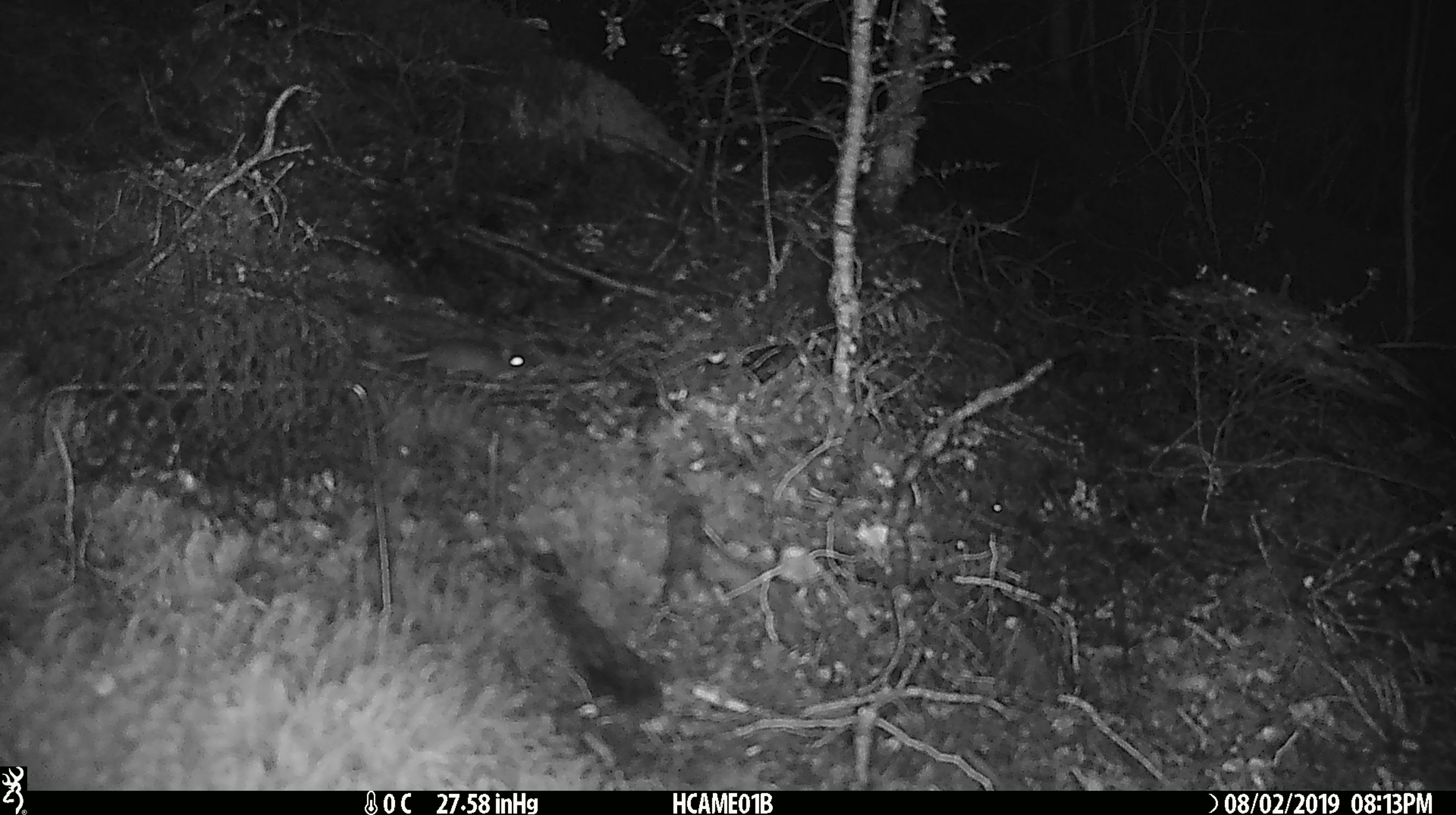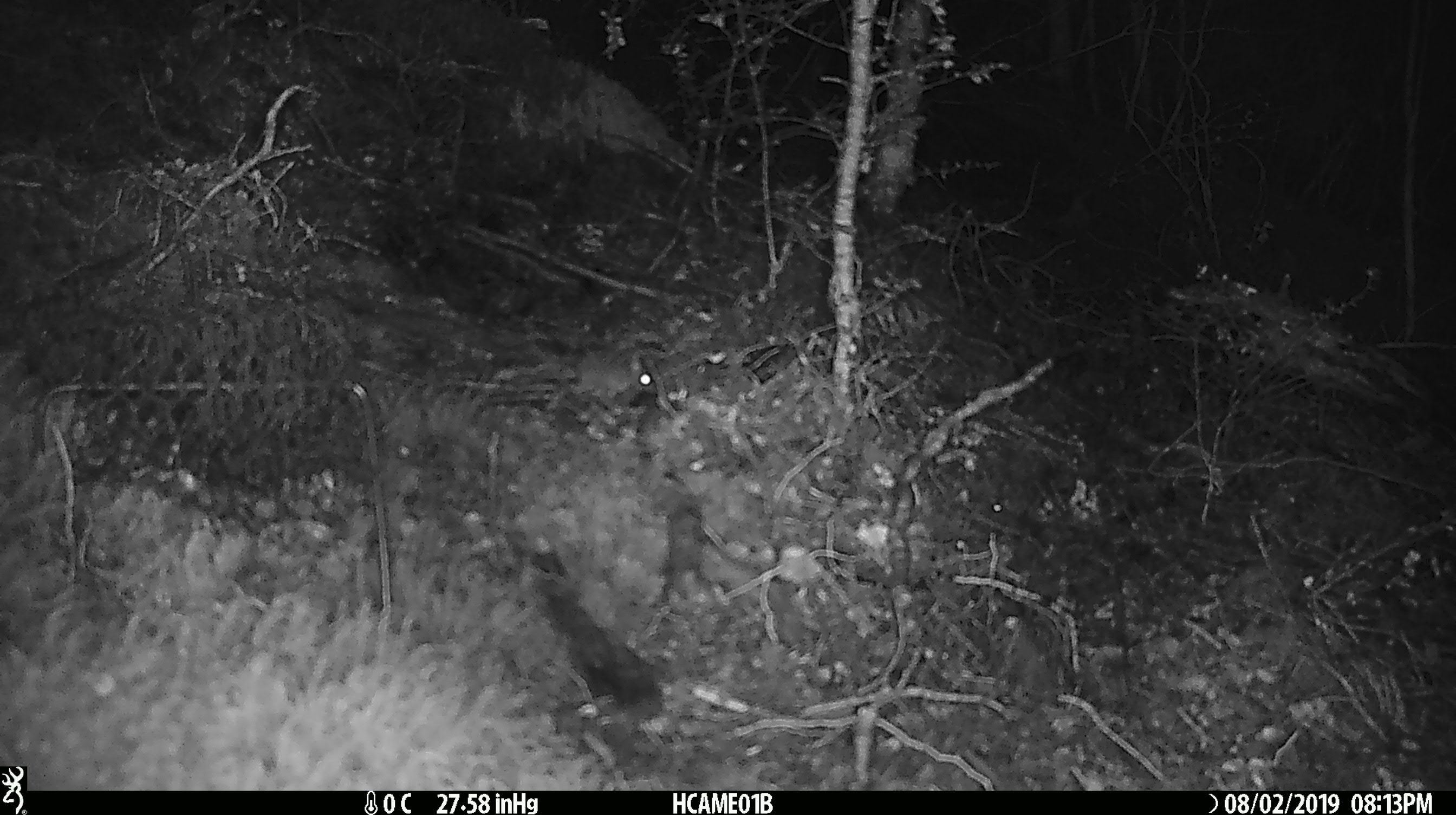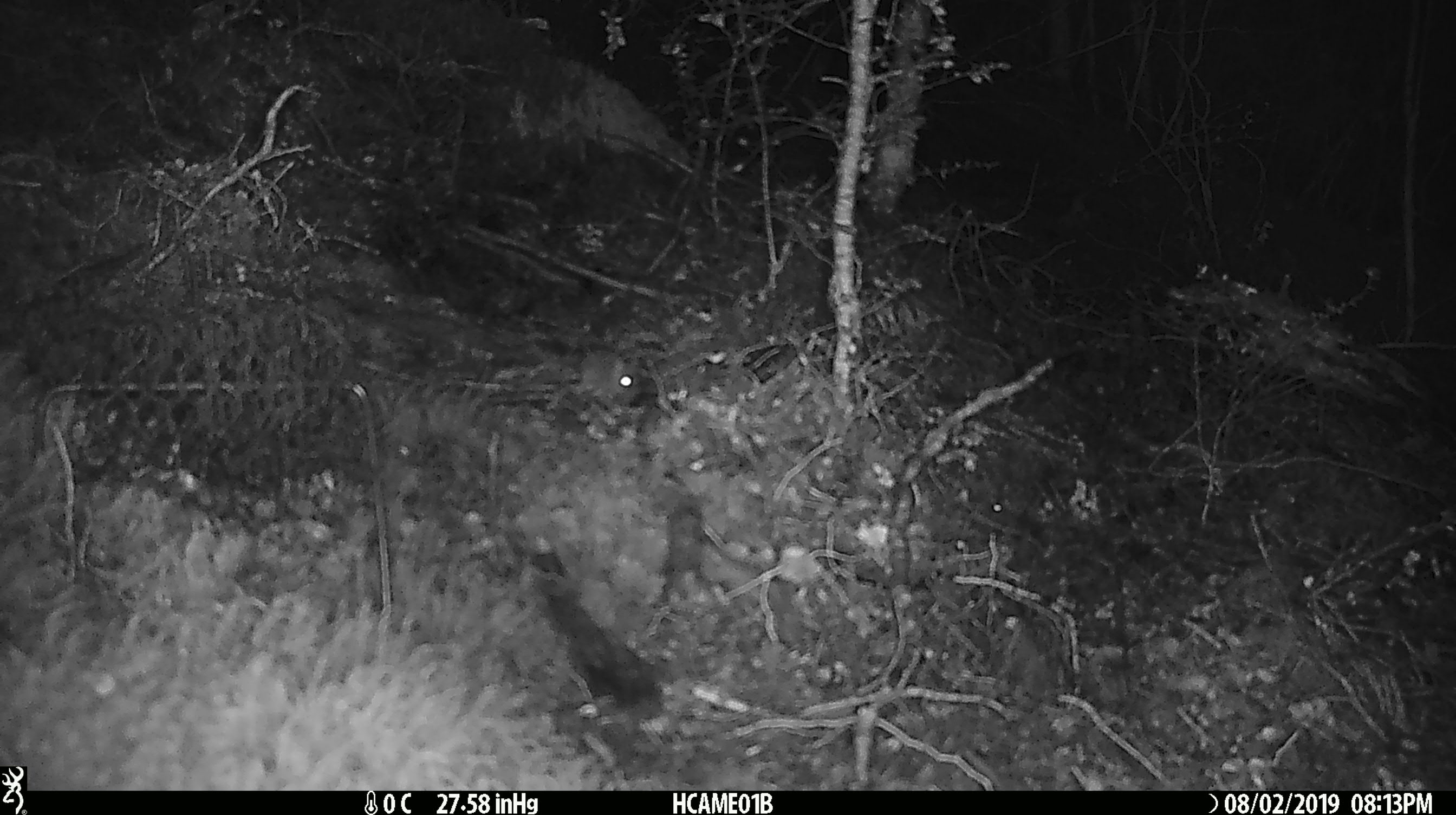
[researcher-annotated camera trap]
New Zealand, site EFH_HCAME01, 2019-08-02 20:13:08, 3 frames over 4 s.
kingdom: Animalia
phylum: Chordata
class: Mammalia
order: Rodentia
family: Muridae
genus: Mus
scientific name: Mus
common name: mouse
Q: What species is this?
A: Mouse (Mus).